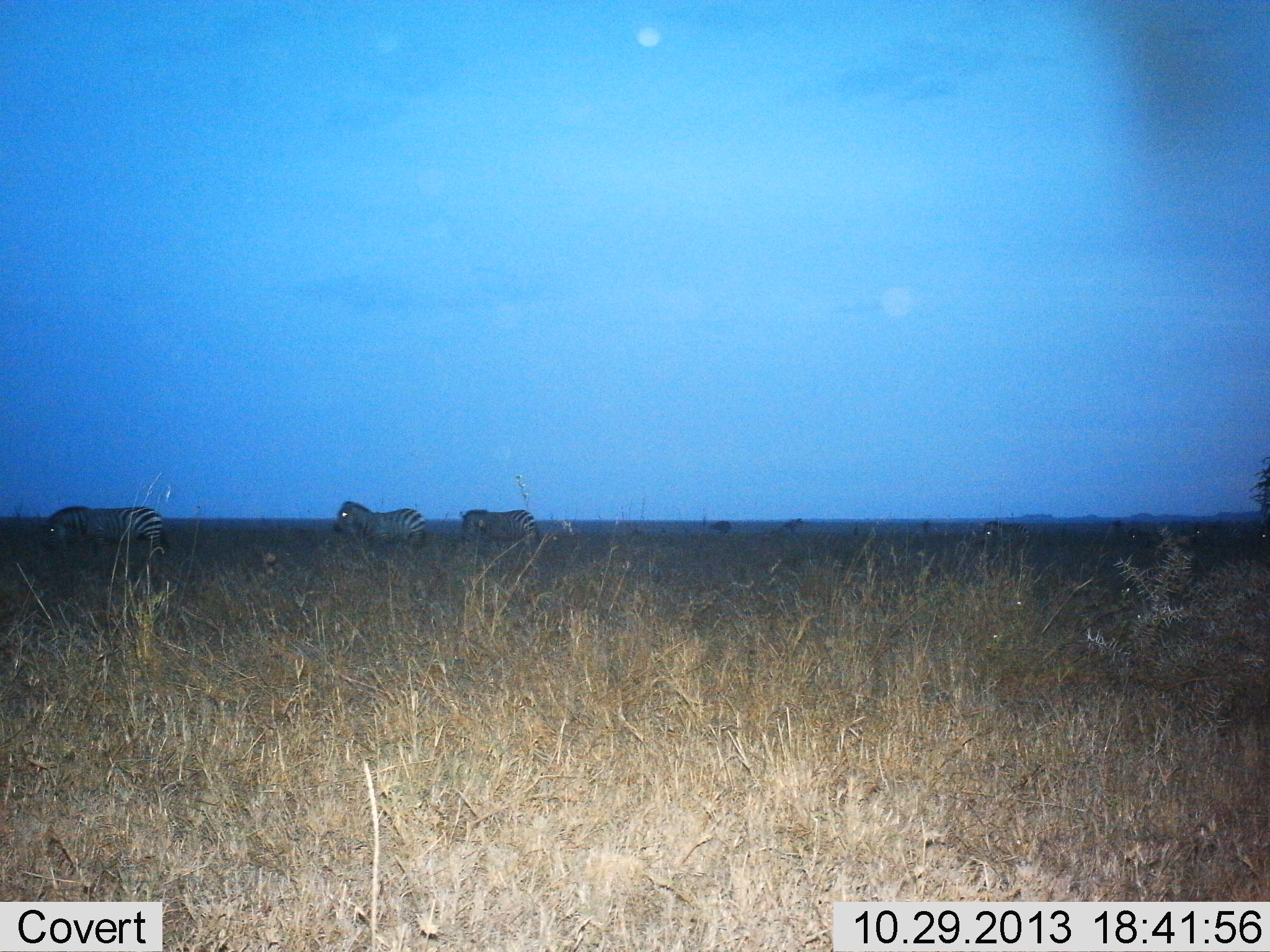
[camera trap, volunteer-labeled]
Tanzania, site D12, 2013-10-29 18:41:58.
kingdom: Animalia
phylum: Chordata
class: Mammalia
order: Perissodactyla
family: Equidae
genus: Equus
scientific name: Equus quagga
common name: plains zebra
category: zebra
Zebra (plains zebra) (Equus quagga), count 3. Behavior (volunteer vote fractions): standing 38%, resting 3%, moving 55%, interacting 0%. Young present (vote fraction): 0%. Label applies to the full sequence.